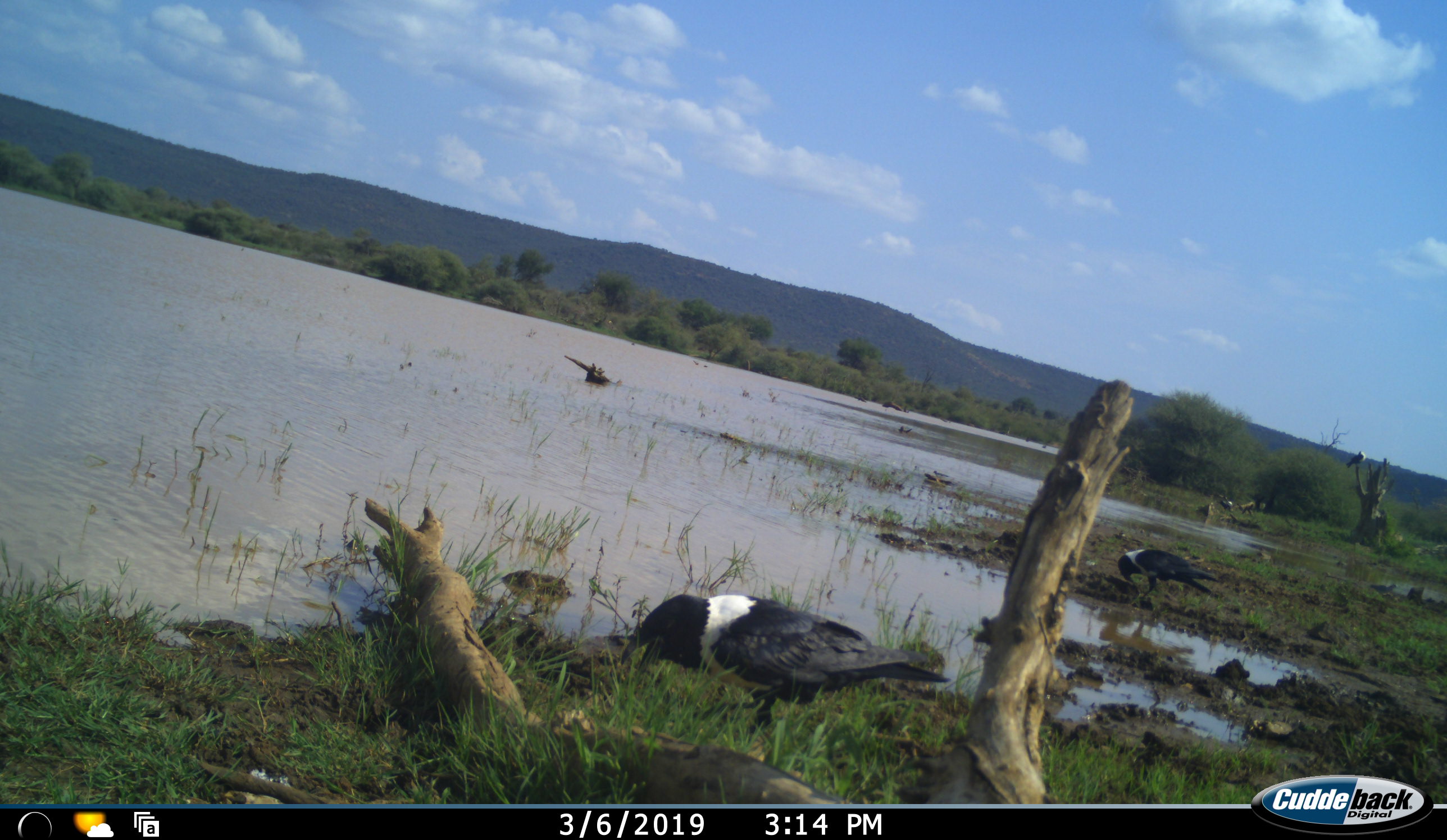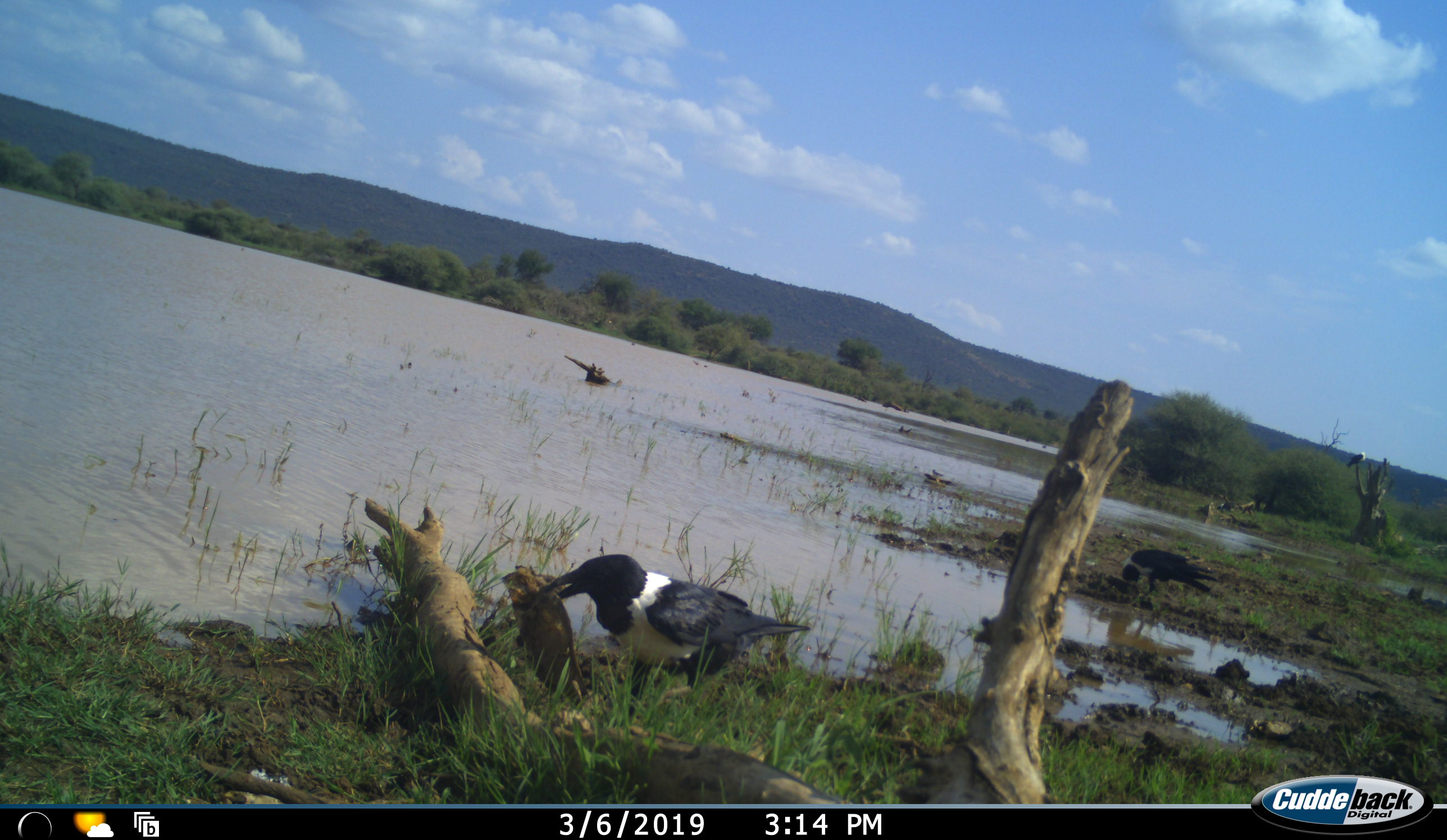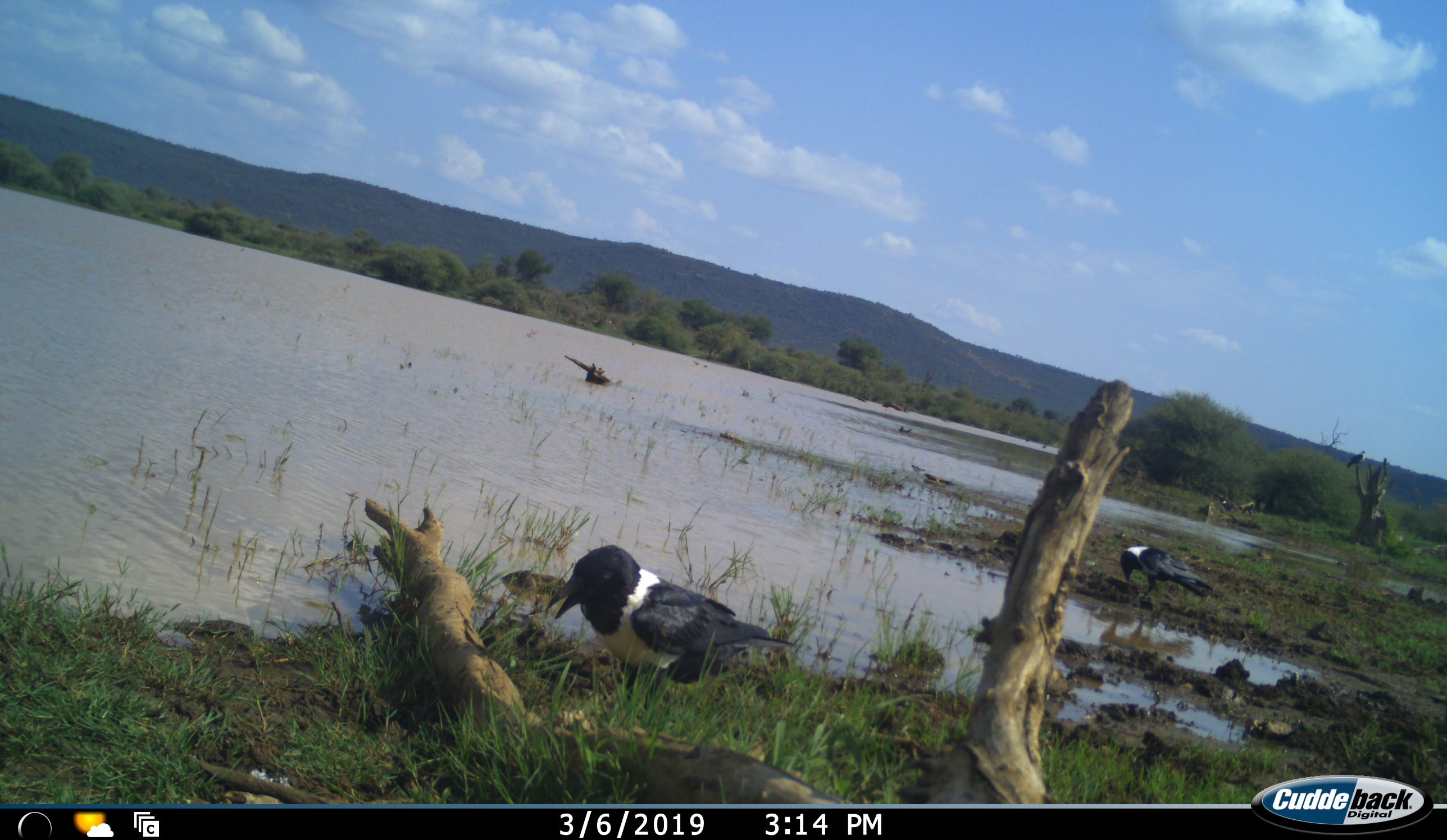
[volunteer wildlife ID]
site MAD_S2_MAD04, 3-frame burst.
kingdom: Animalia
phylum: Chordata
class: Aves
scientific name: Aves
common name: bird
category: birdother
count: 2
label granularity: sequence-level